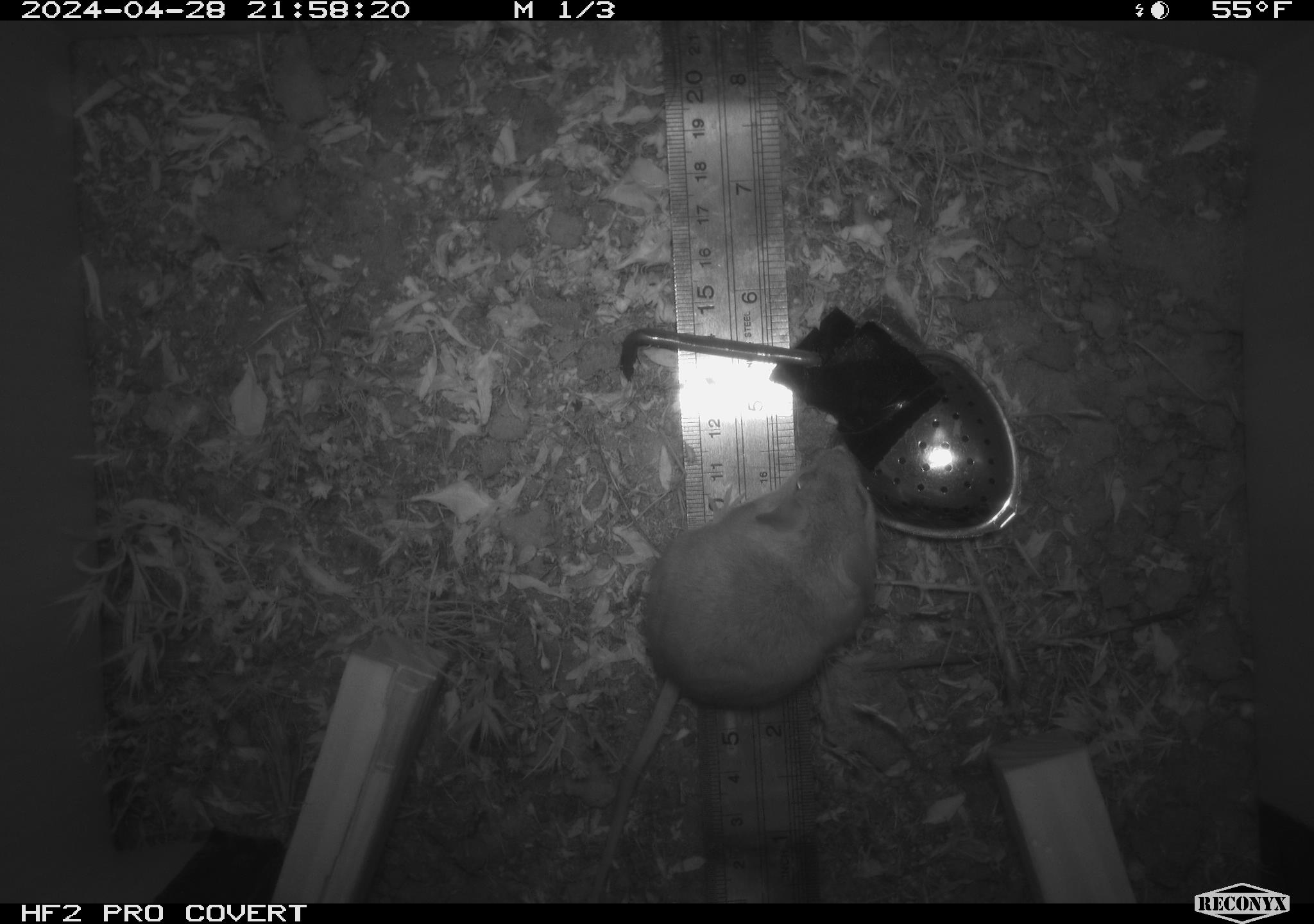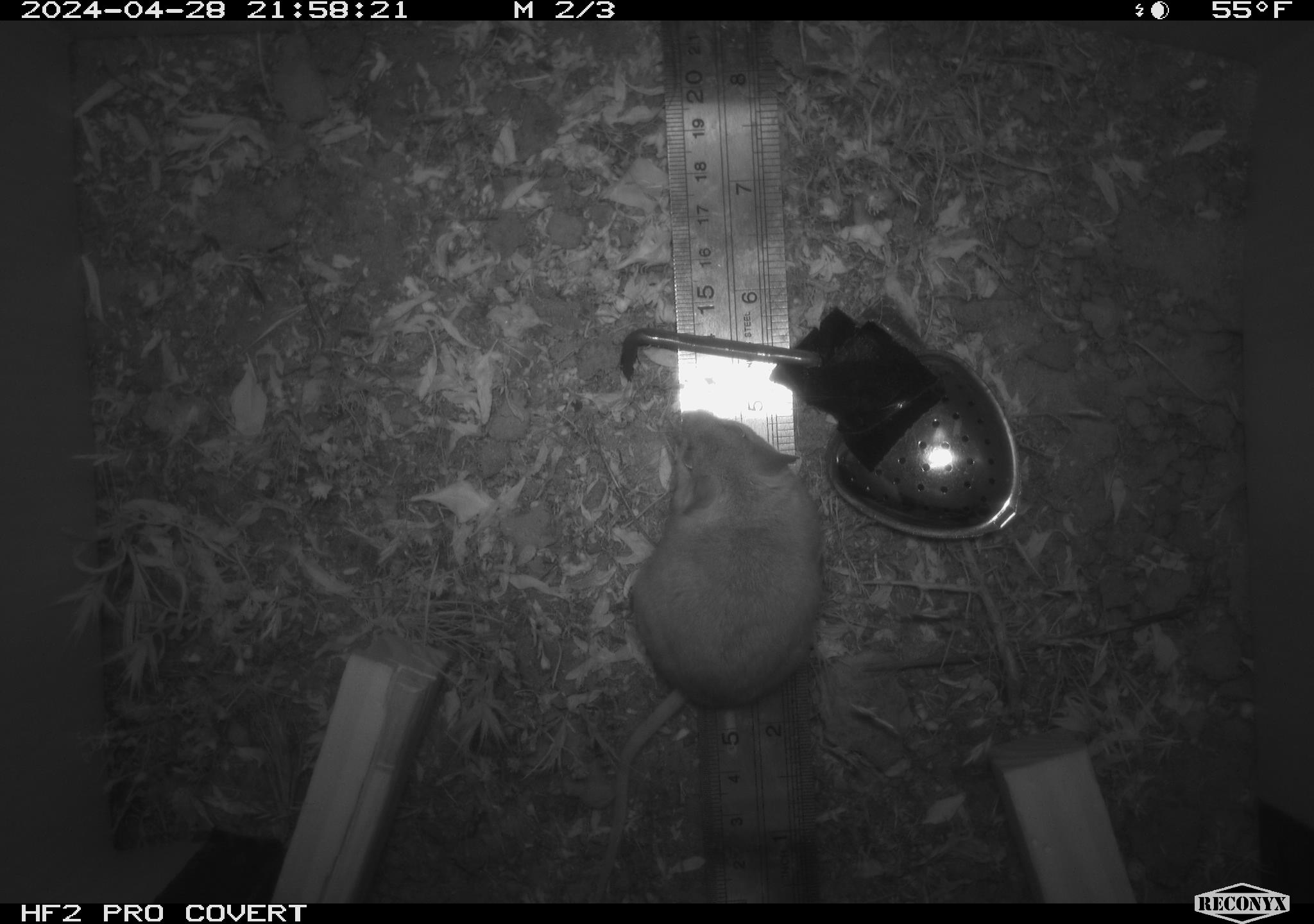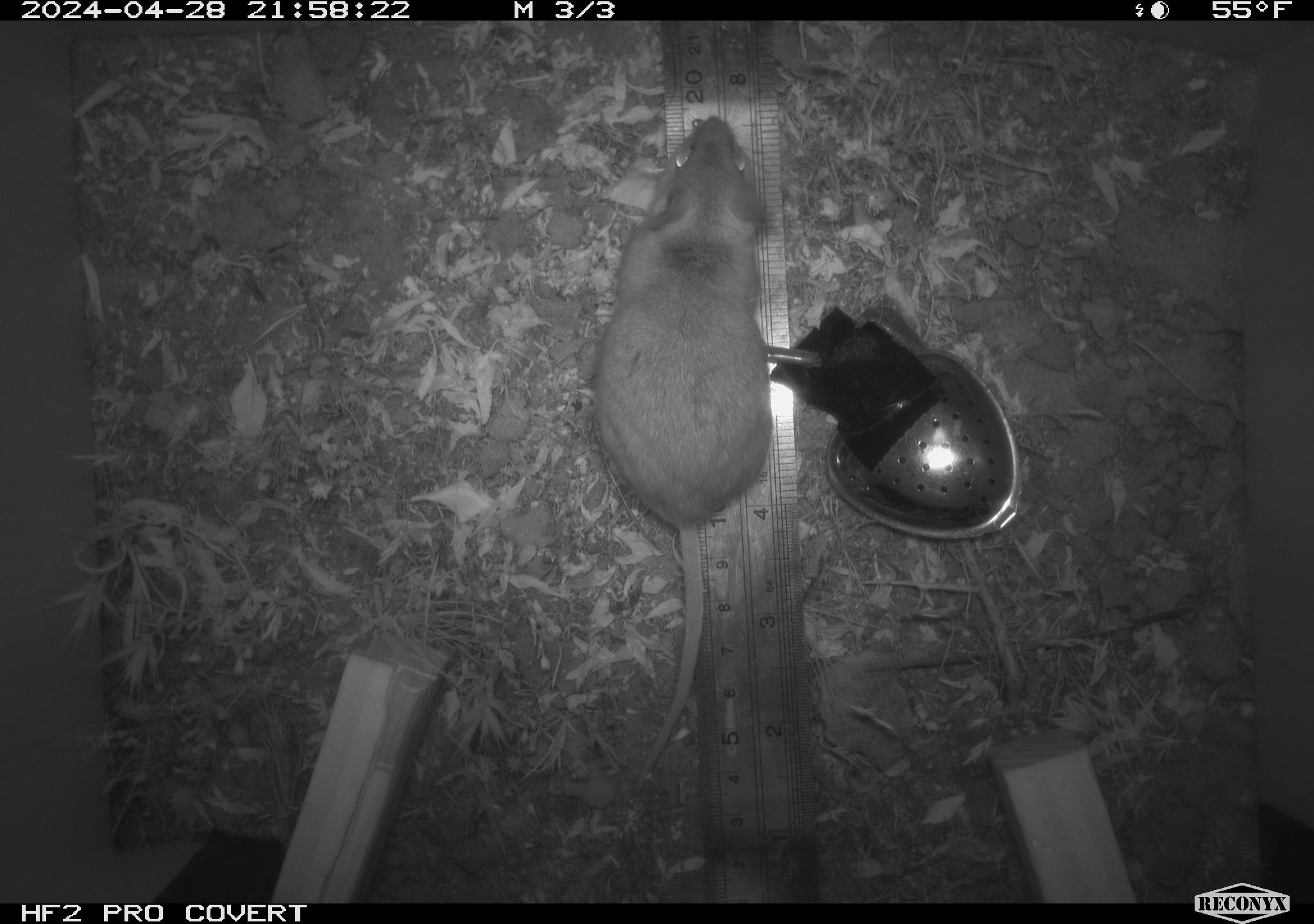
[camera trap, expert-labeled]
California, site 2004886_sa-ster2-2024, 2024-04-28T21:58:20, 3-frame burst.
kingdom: Animalia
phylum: Chordata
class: Mammalia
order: Rodentia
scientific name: Rodentia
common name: mouse species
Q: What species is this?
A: Mouse species (Rodentia).